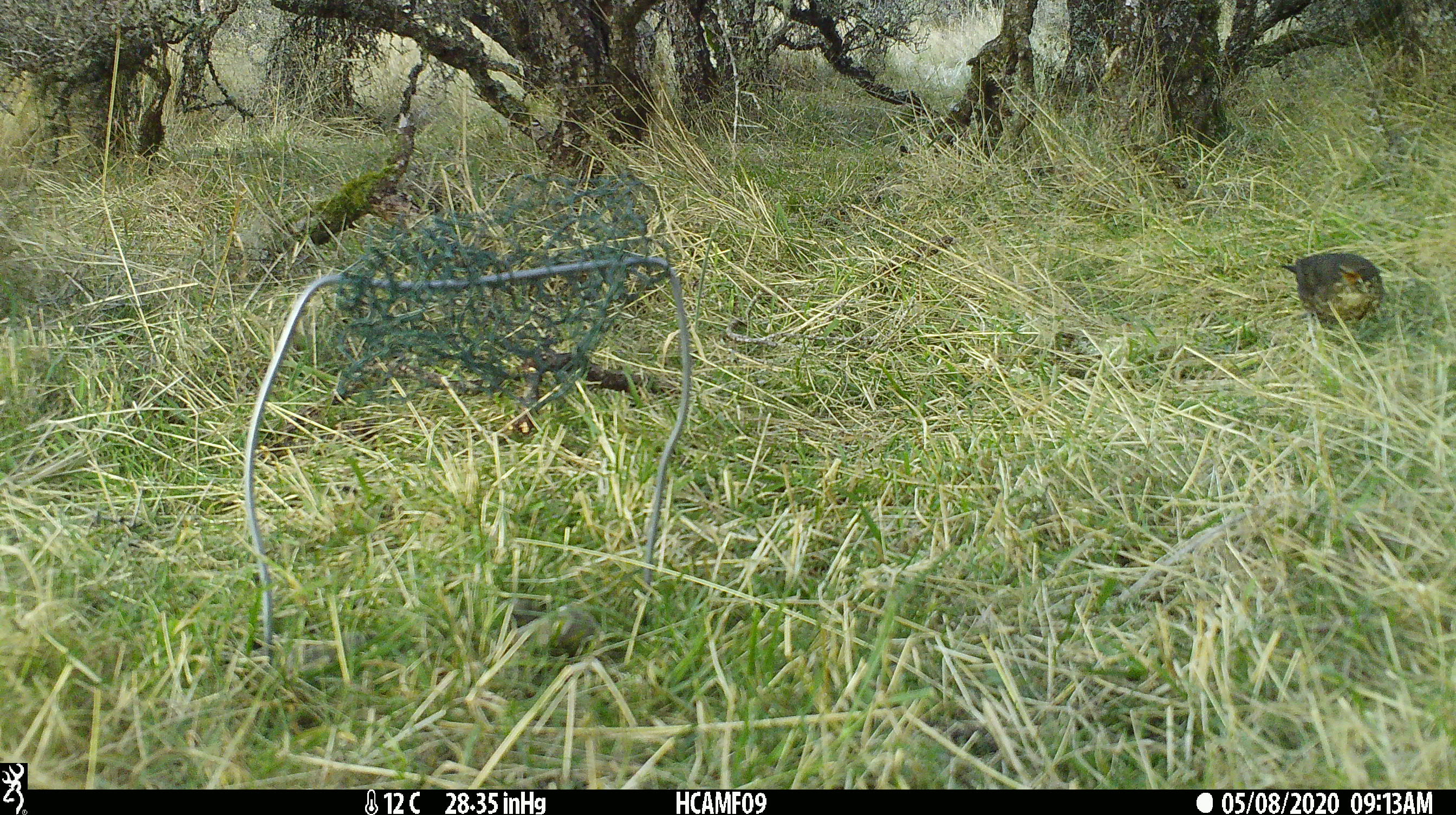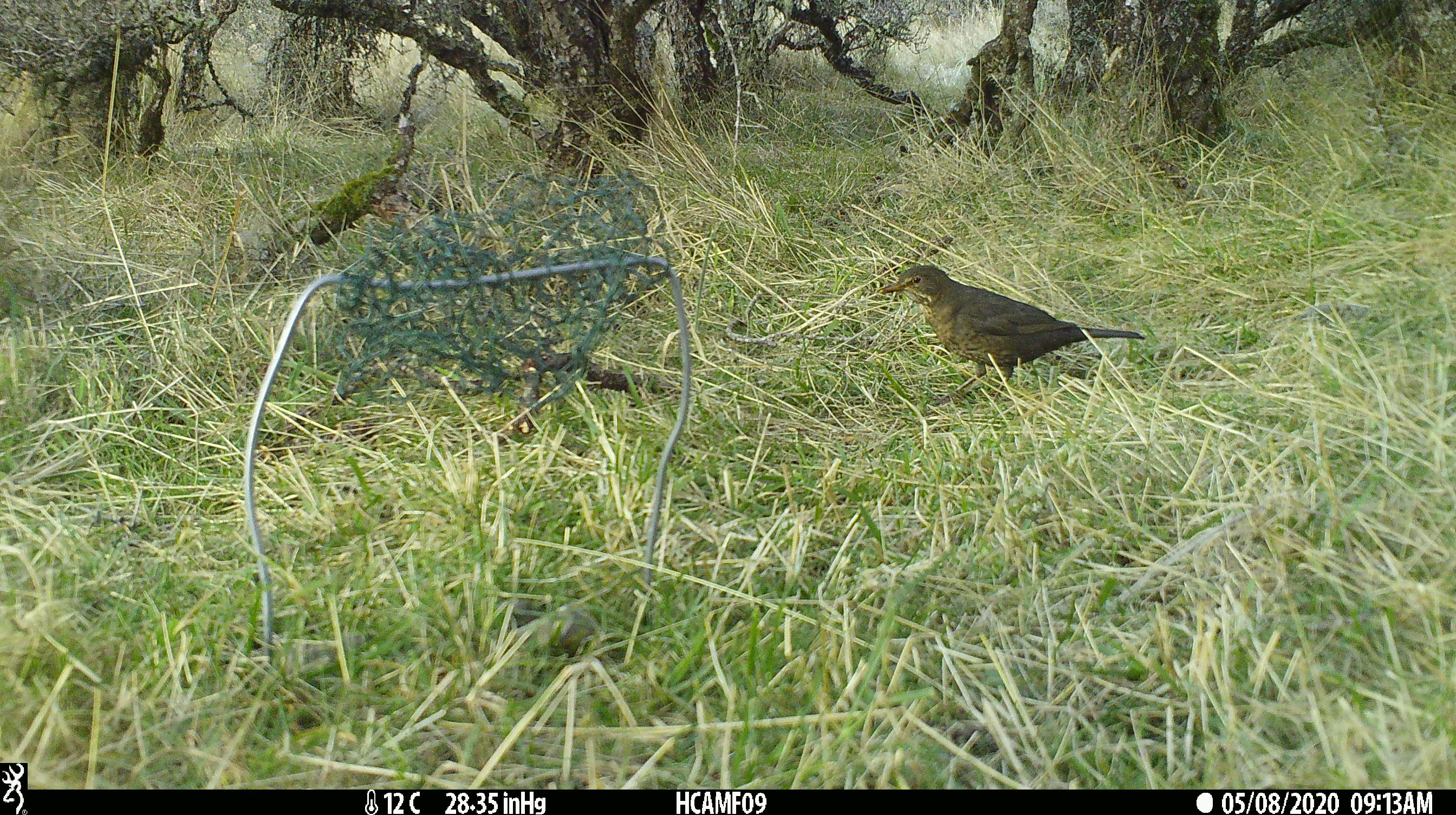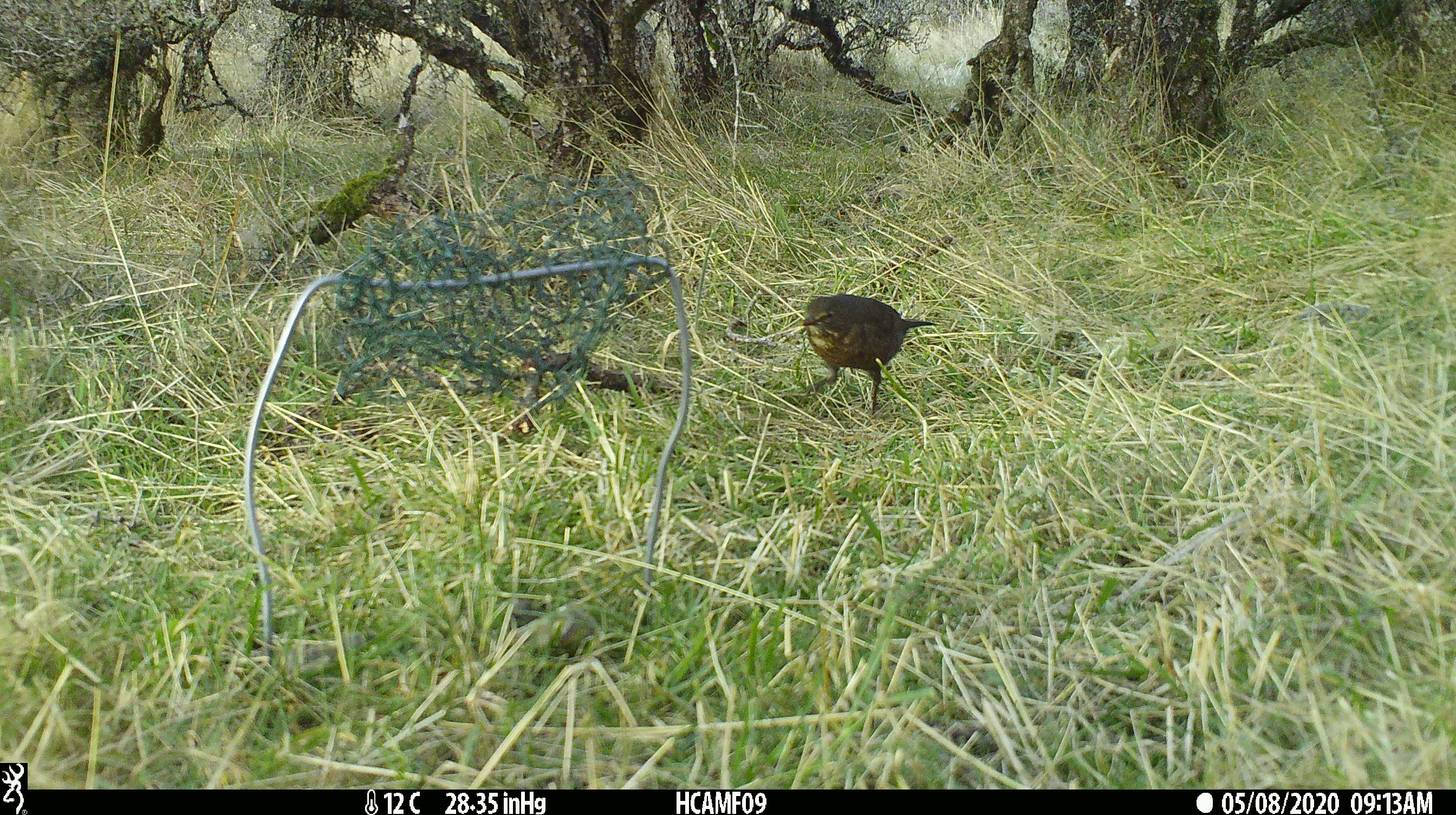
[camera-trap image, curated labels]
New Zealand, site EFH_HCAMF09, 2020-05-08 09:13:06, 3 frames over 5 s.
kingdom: Animalia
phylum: Chordata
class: Aves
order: Passeriformes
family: Turdidae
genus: Turdus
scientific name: Turdus merula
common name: eurasian blackbird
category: blackbird